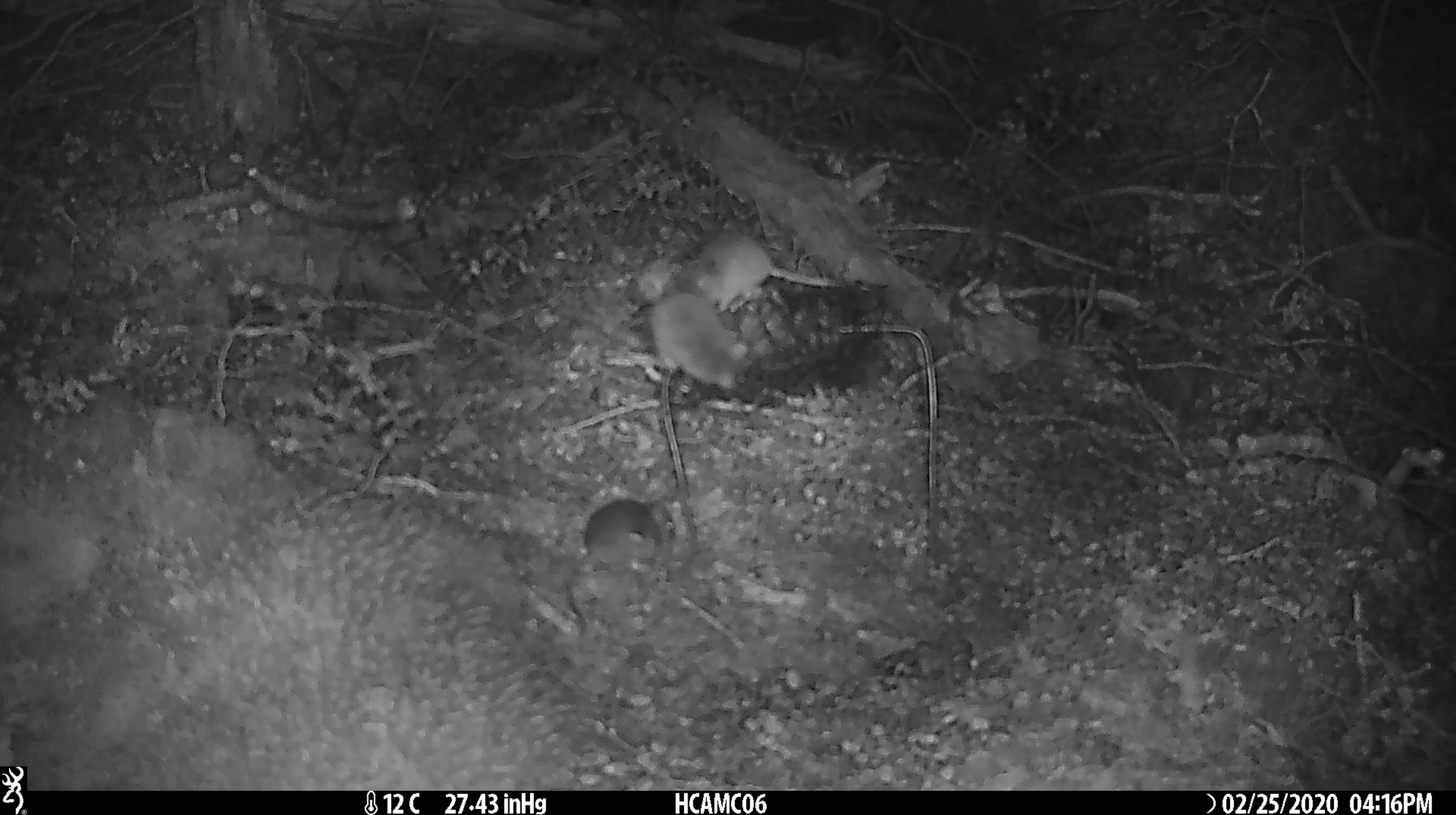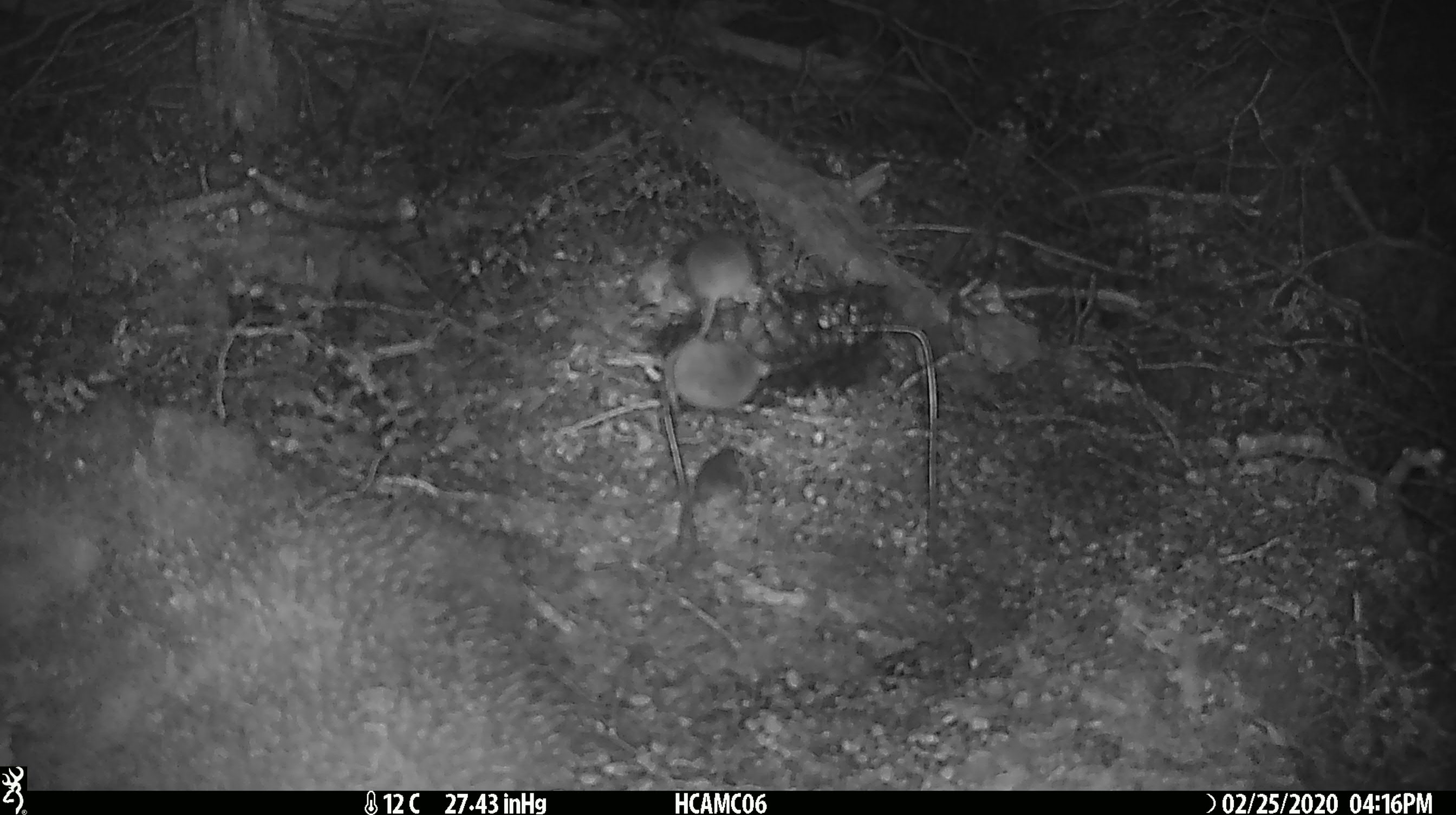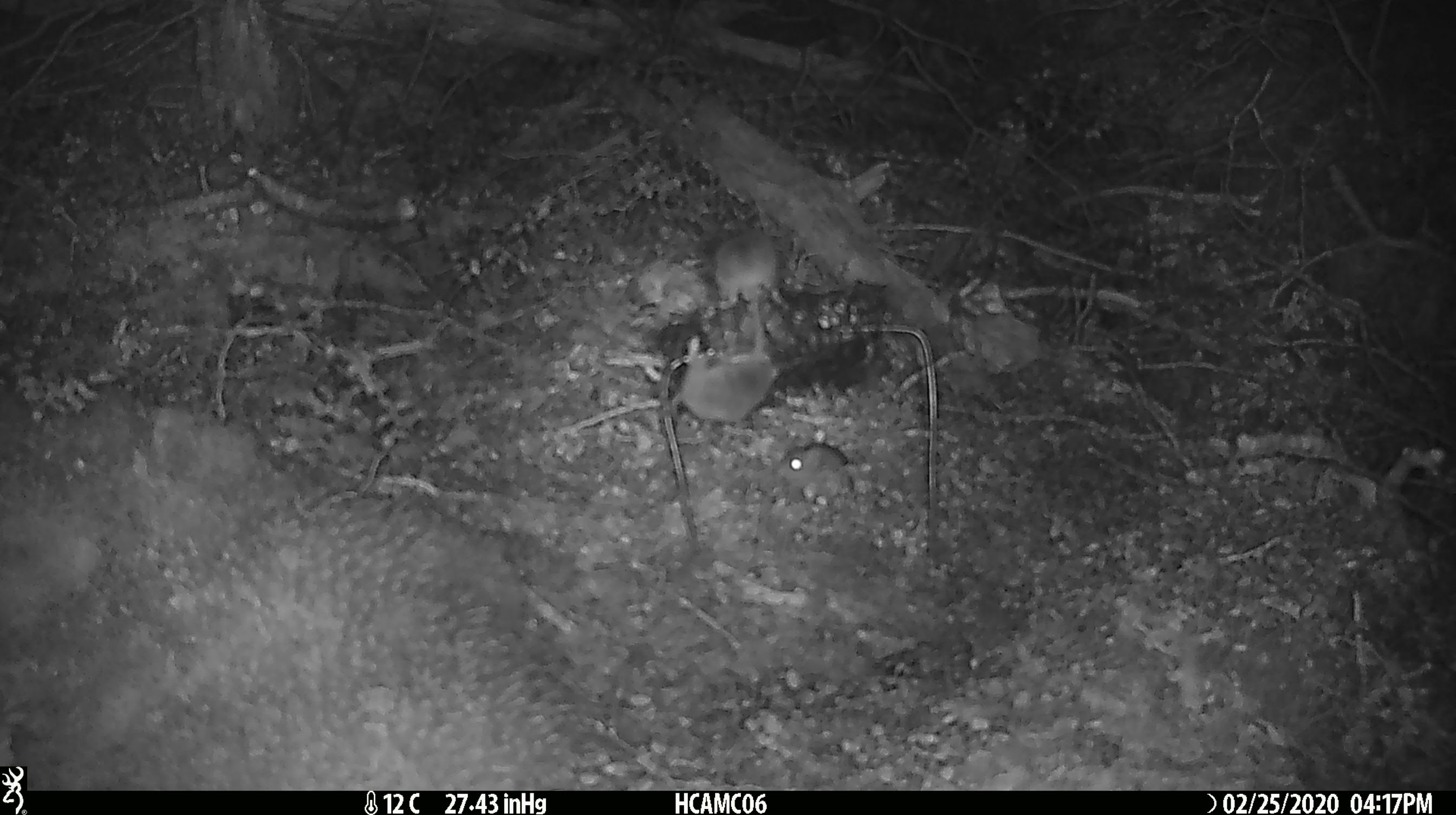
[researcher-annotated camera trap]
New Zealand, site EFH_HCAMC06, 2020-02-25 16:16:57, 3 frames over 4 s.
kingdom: Animalia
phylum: Chordata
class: Mammalia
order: Rodentia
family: Muridae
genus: Mus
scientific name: Mus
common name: mouse